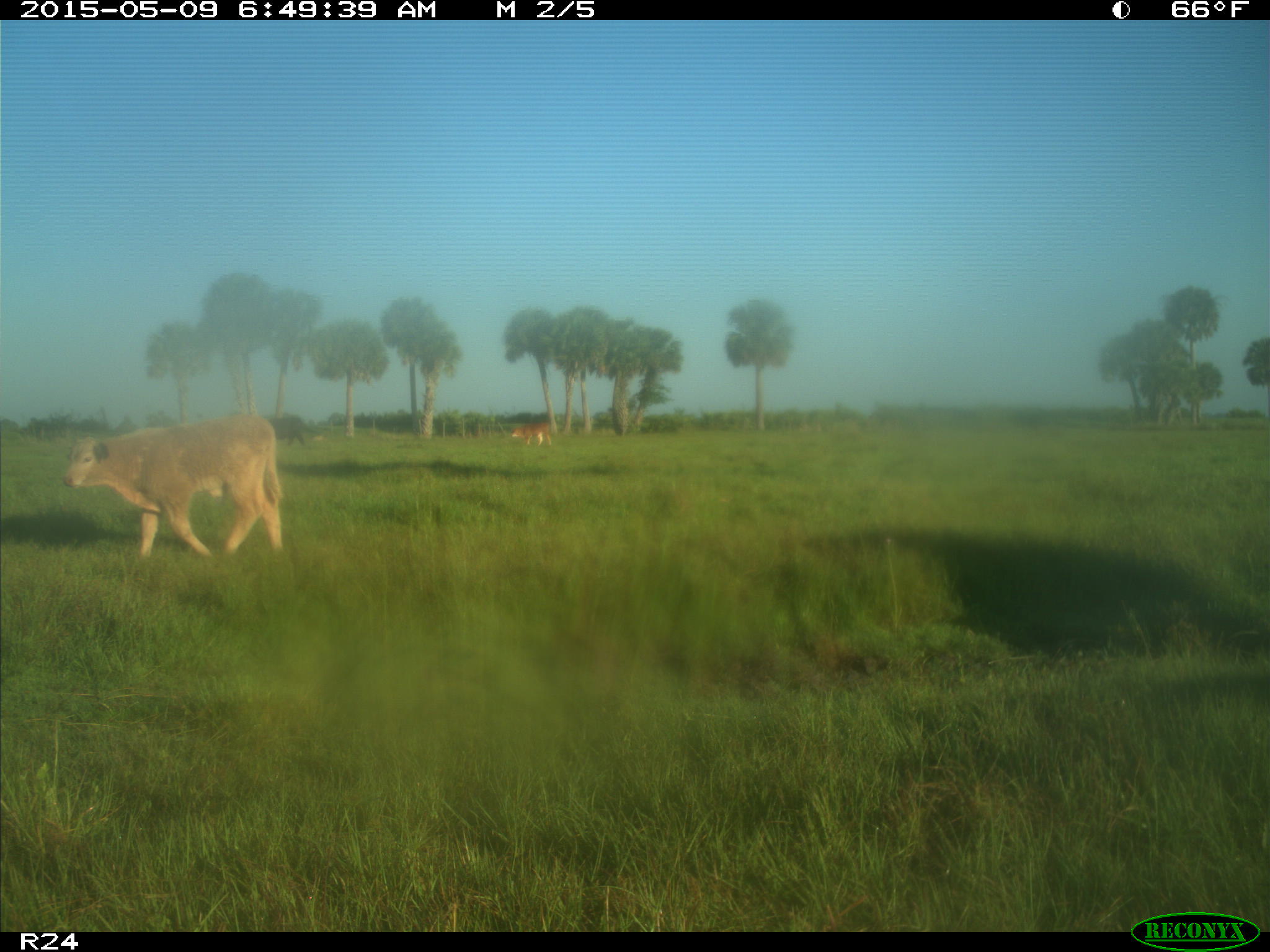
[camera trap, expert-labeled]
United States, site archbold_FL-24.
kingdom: Animalia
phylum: Chordata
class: Mammalia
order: Artiodactyla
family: Bovidae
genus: Bos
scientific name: Bos taurus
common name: domestic cow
Bos taurus (domestic cow).